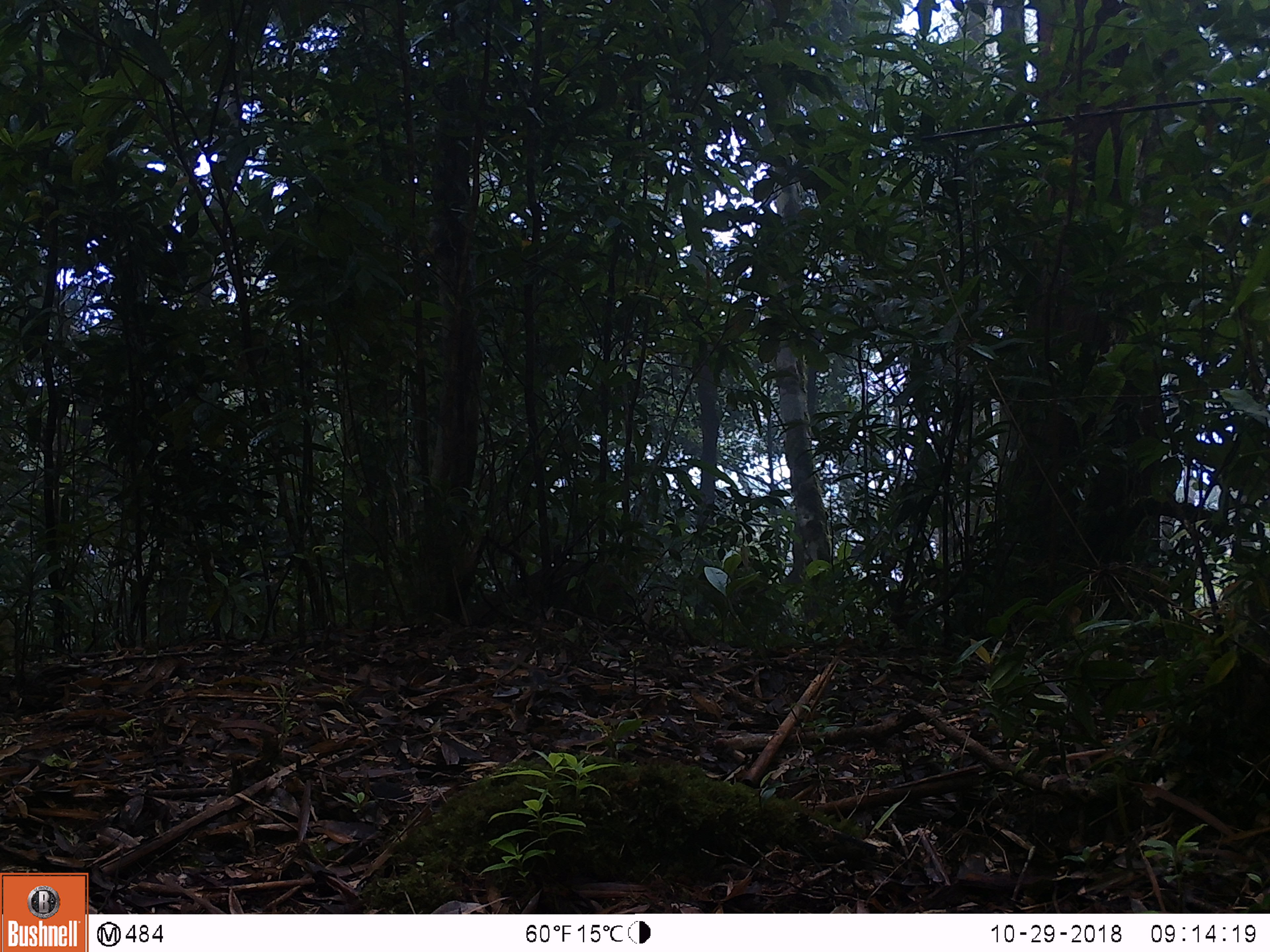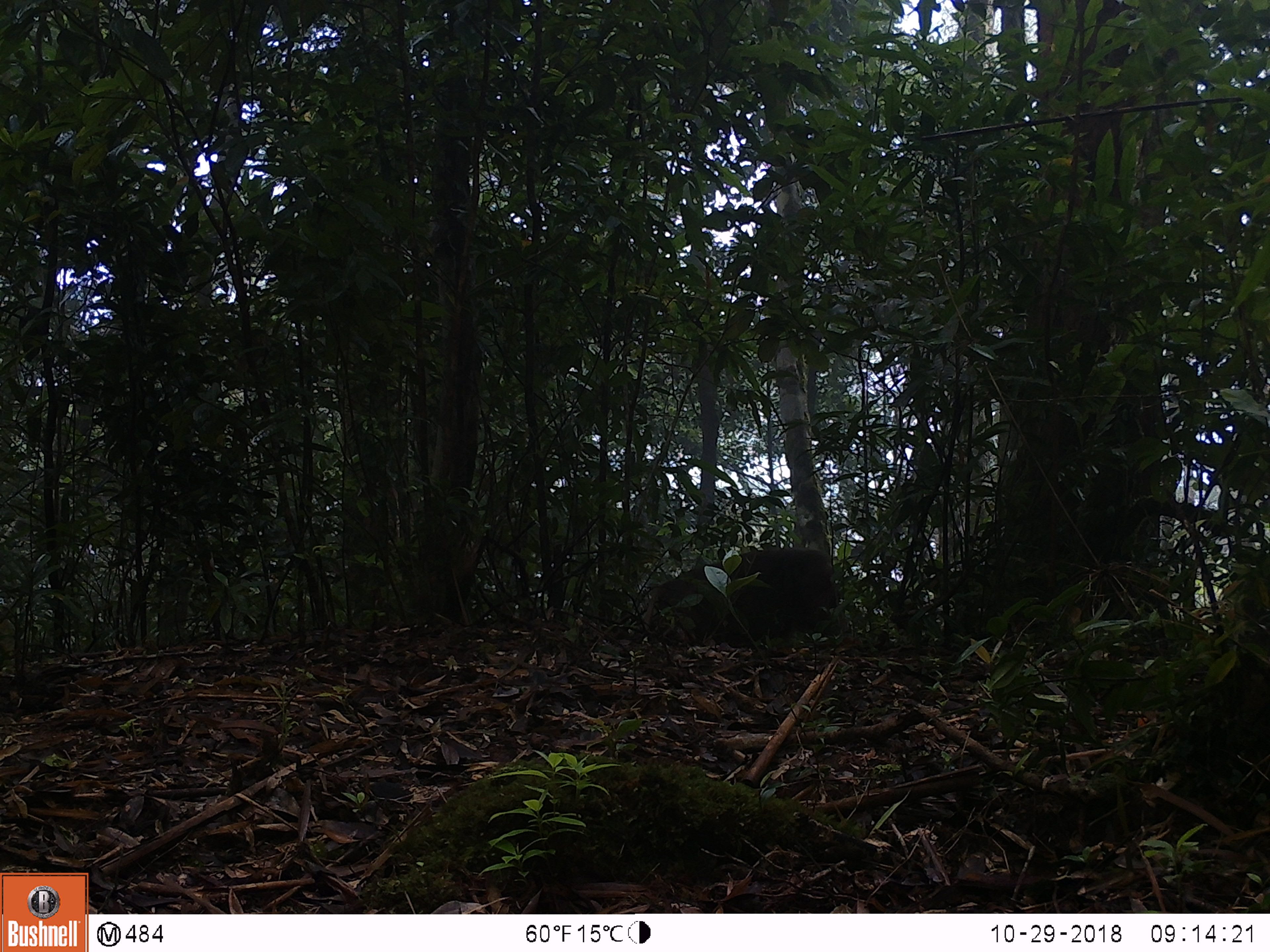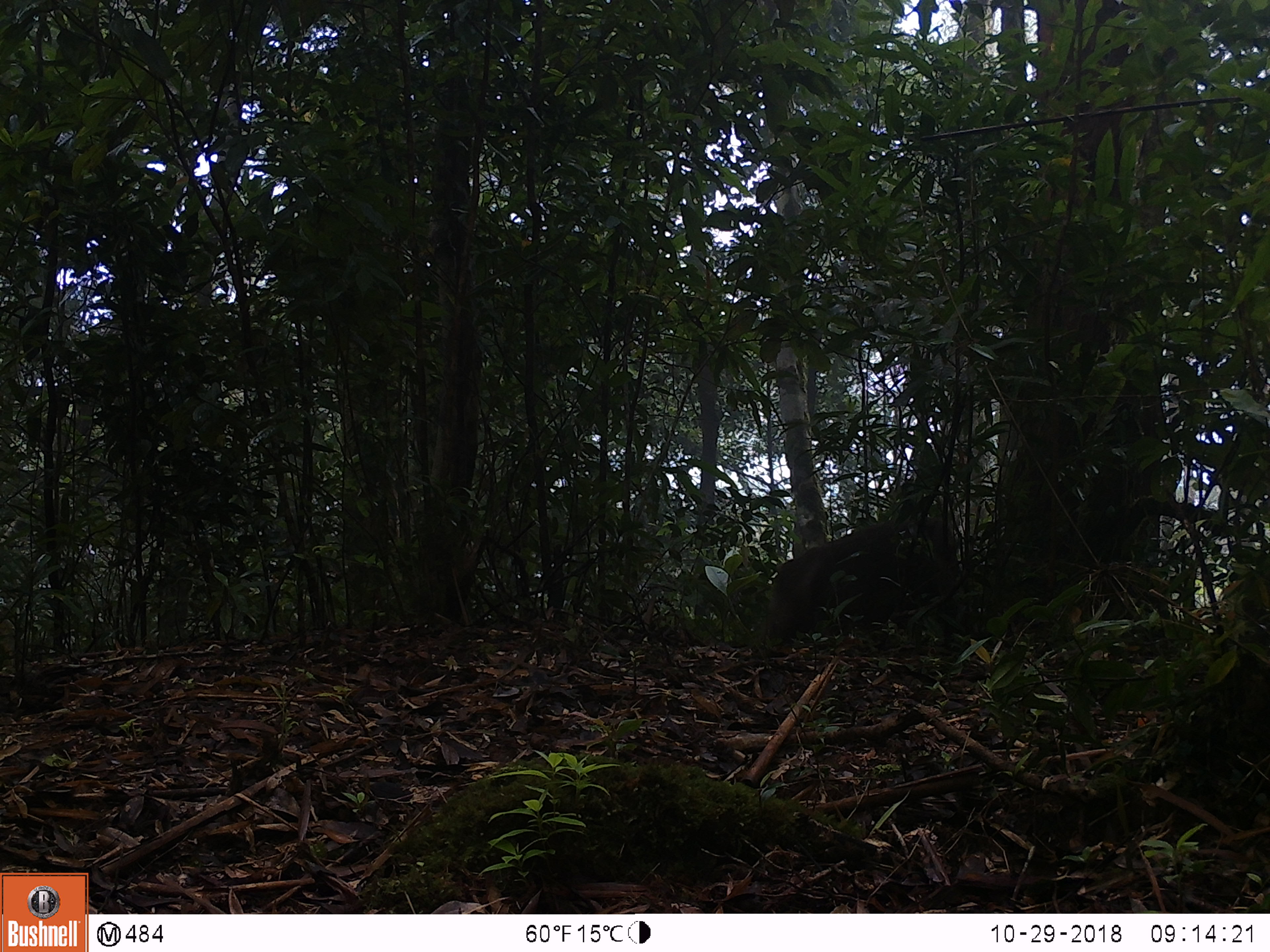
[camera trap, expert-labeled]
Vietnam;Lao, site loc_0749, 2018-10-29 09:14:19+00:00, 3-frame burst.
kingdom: Animalia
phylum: Chordata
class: Mammalia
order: Primates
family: Cercopithecidae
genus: Macaca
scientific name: Macaca arctoides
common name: stump-tailed macaque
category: stump tailed macaque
Stump tailed macaque (stump-tailed macaque) (Macaca arctoides). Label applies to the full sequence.